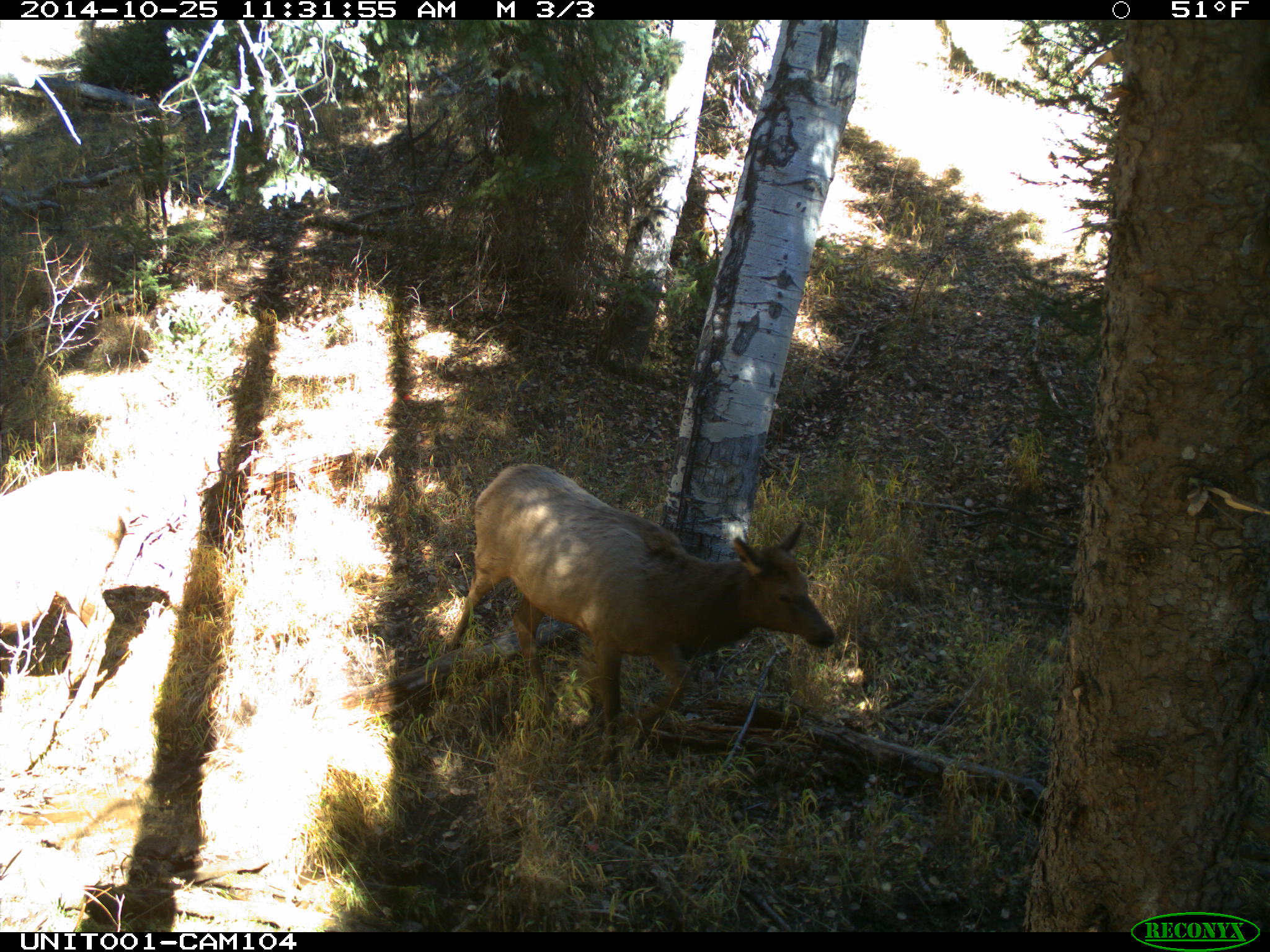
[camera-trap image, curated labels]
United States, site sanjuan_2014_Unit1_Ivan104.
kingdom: Animalia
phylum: Chordata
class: Mammalia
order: Artiodactyla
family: Cervidae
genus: Cervus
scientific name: Cervus elaphus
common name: red deer